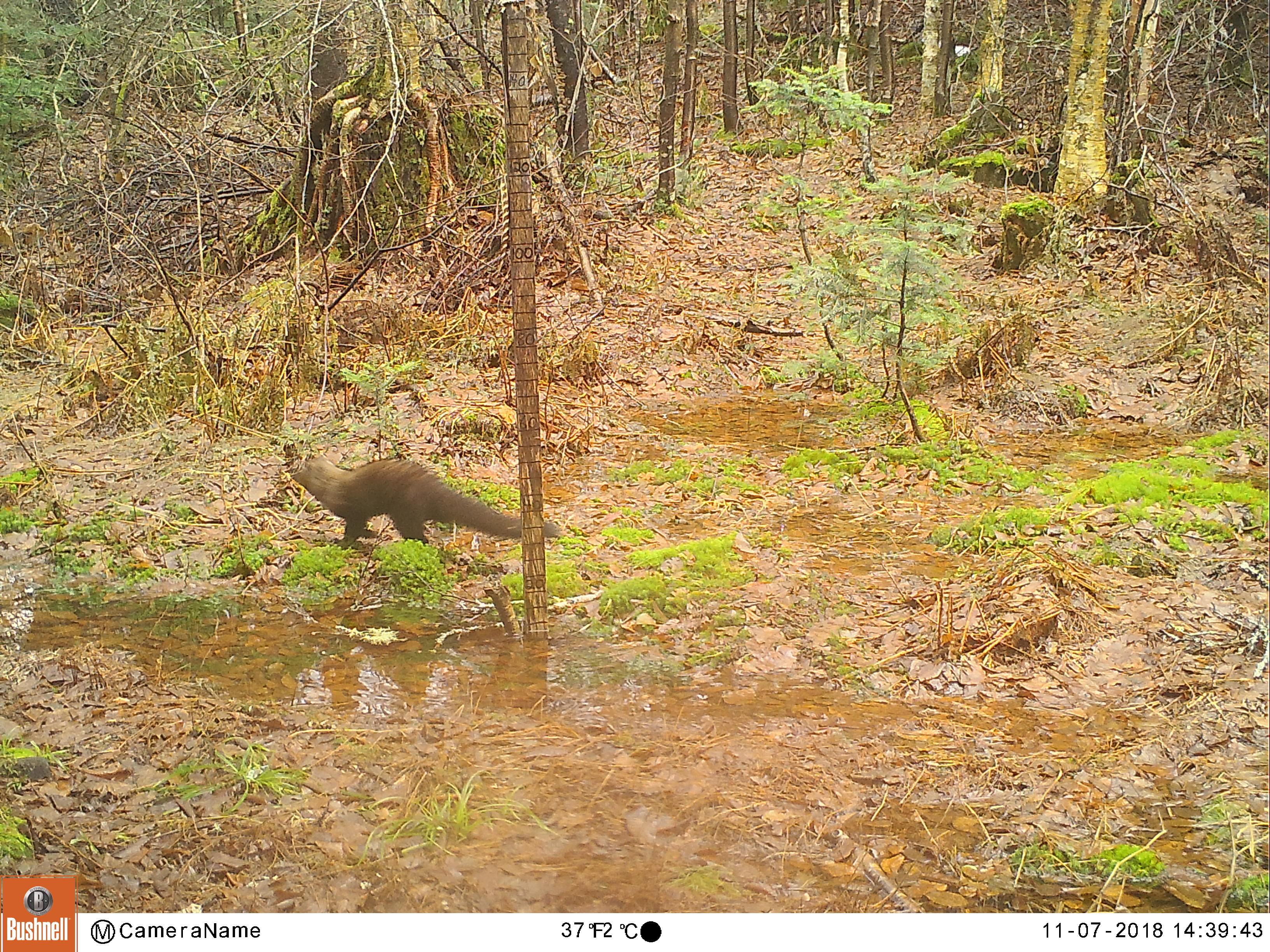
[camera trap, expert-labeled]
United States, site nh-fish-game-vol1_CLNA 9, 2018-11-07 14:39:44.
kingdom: Animalia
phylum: Chordata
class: Mammalia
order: Carnivora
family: Mustelidae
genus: Pekania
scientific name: Pekania pennanti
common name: fisher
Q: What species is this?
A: Fisher (Pekania pennanti).